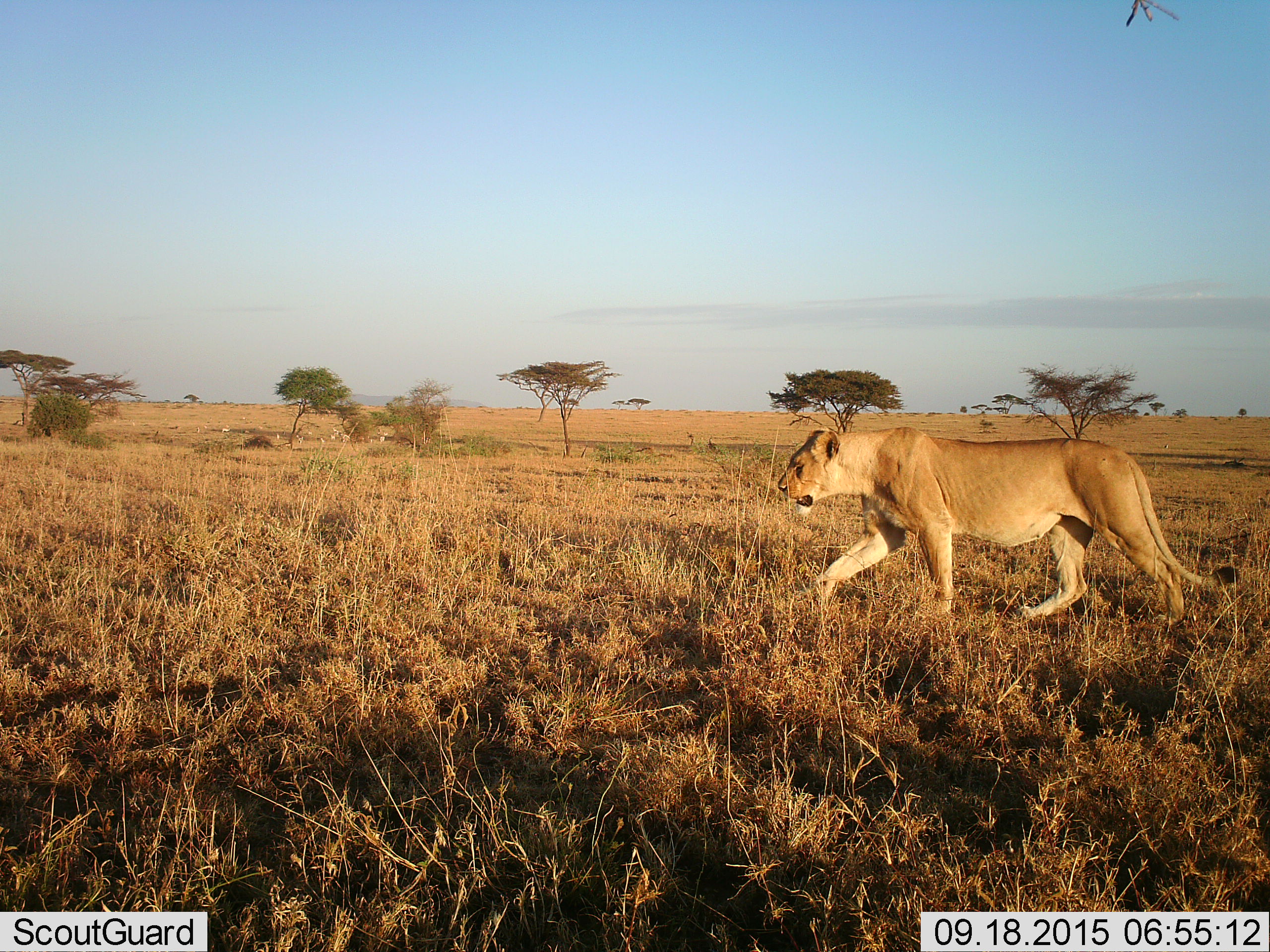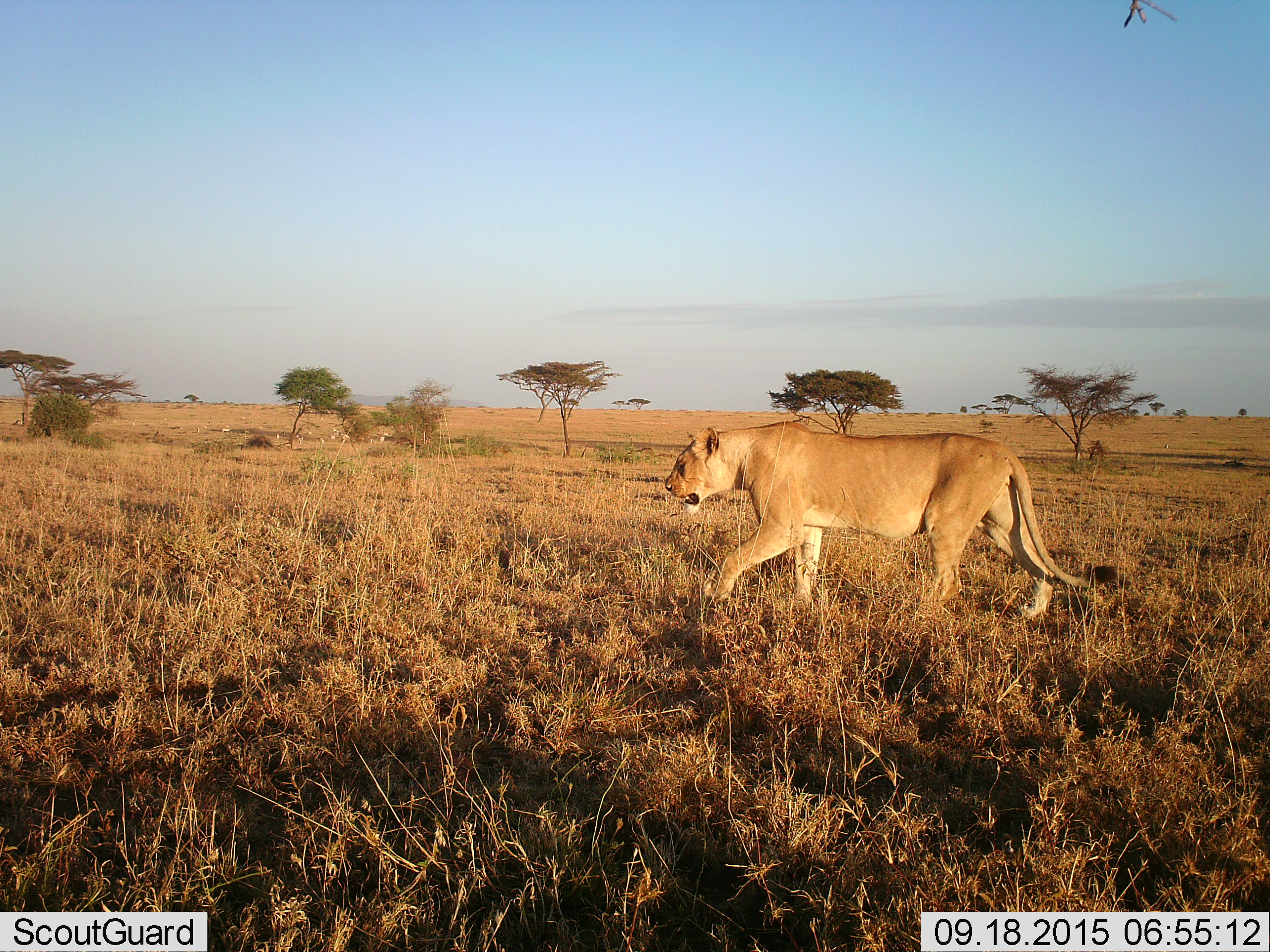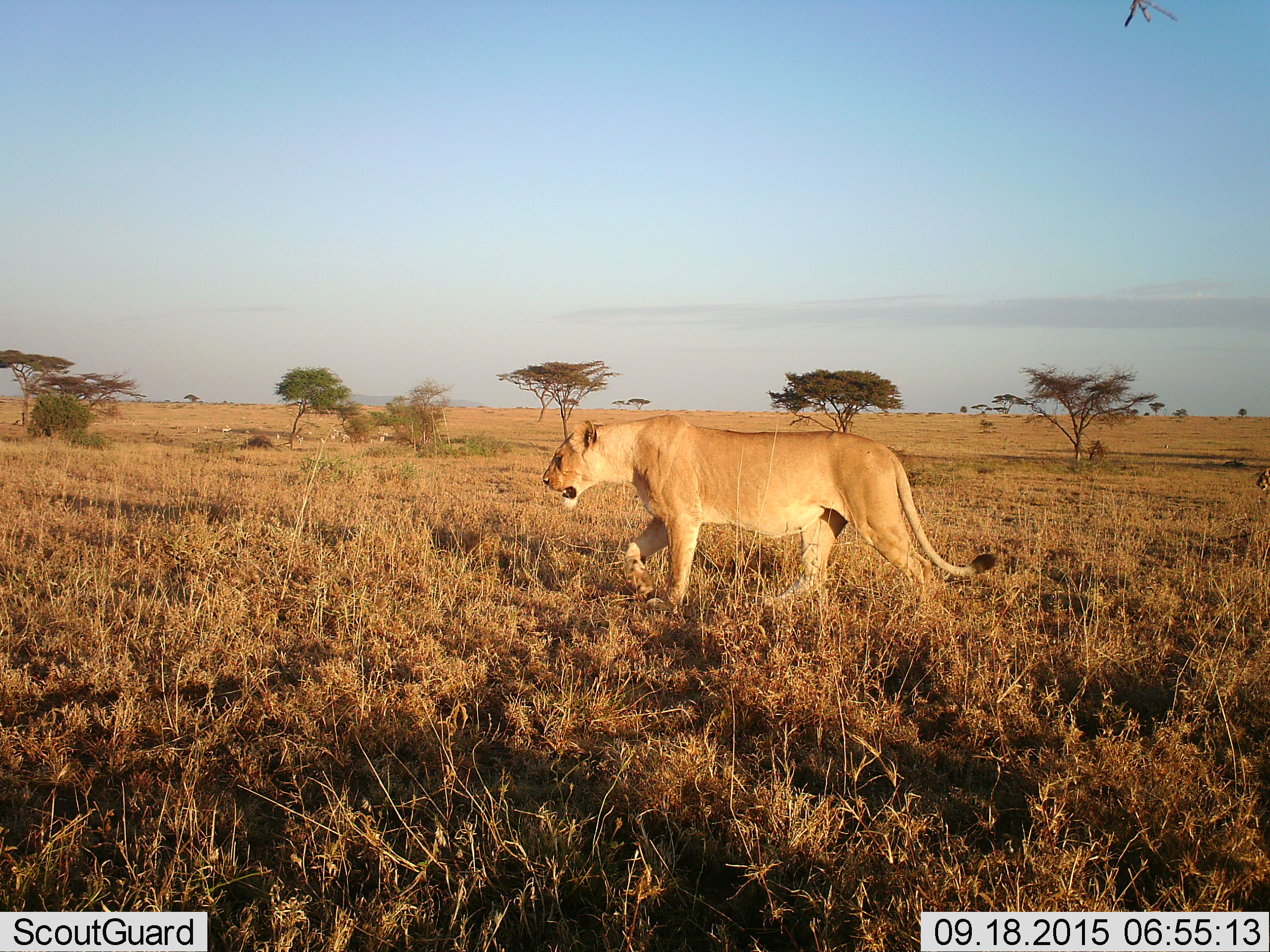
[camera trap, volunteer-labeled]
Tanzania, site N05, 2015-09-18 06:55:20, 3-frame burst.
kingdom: Animalia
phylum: Chordata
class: Mammalia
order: Carnivora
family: Felidae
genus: Panthera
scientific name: Panthera leo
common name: lion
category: lionfemale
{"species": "lionfemale (lion) (Panthera leo)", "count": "1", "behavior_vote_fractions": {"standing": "22%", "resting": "0%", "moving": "89%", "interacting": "0%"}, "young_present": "0%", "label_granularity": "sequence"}